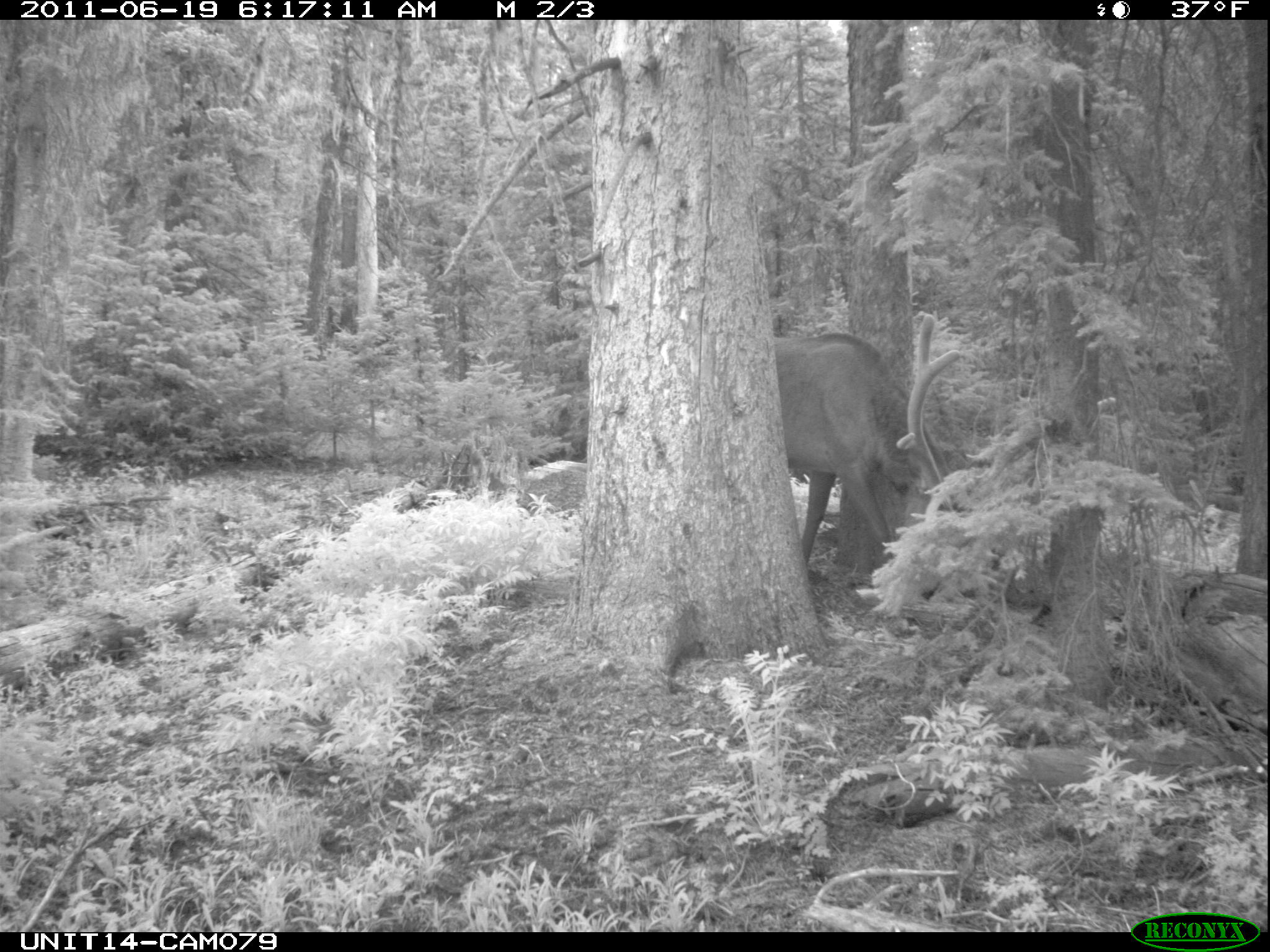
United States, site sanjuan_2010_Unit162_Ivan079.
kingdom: Animalia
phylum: Chordata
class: Mammalia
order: Artiodactyla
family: Cervidae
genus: Cervus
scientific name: Cervus elaphus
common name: red deer